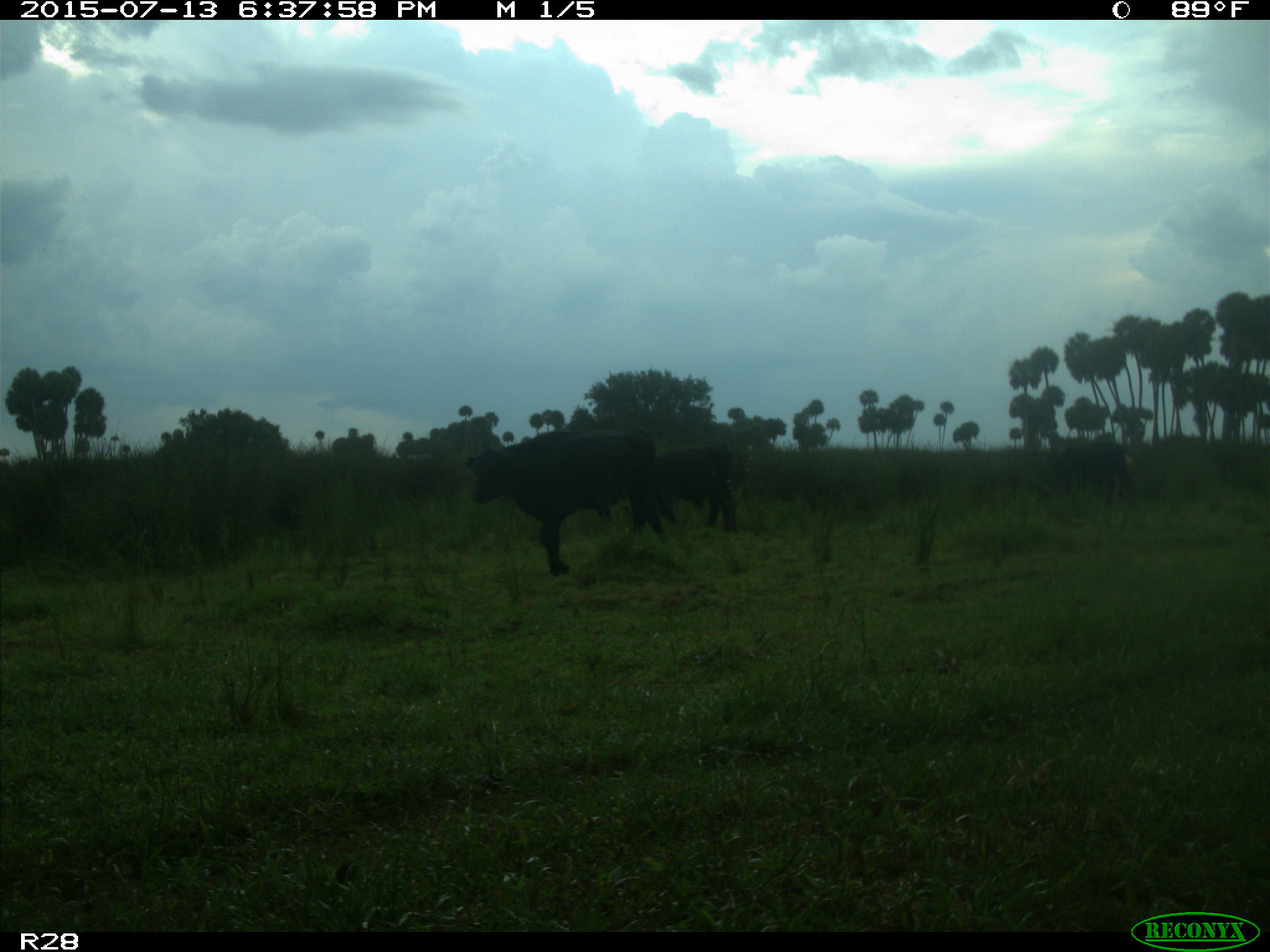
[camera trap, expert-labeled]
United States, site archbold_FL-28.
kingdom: Animalia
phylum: Chordata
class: Mammalia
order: Artiodactyla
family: Bovidae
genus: Bos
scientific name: Bos taurus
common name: domestic cow